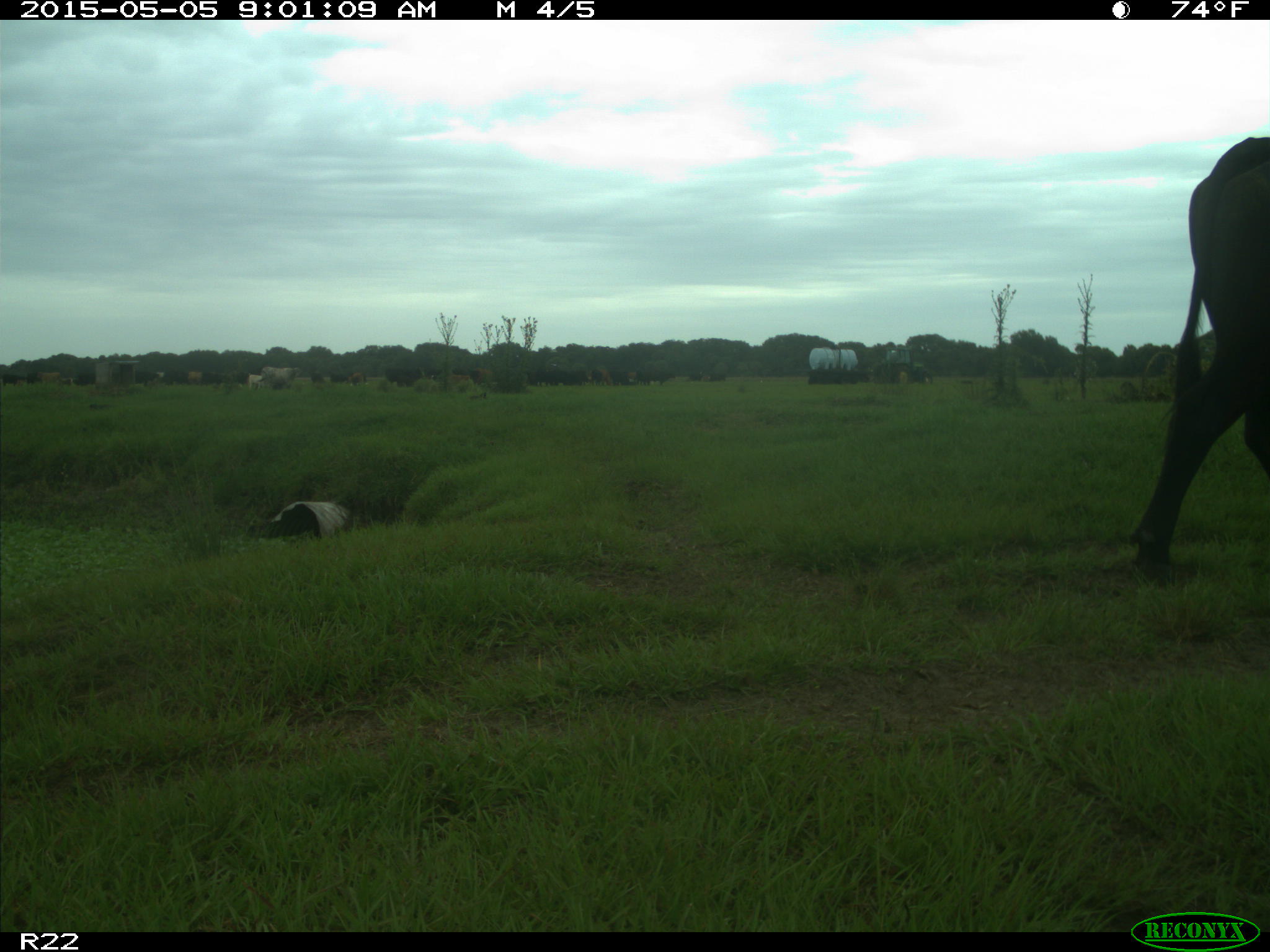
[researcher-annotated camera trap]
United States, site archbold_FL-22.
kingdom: Animalia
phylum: Chordata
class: Mammalia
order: Artiodactyla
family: Bovidae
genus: Bos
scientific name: Bos taurus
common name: domestic cow